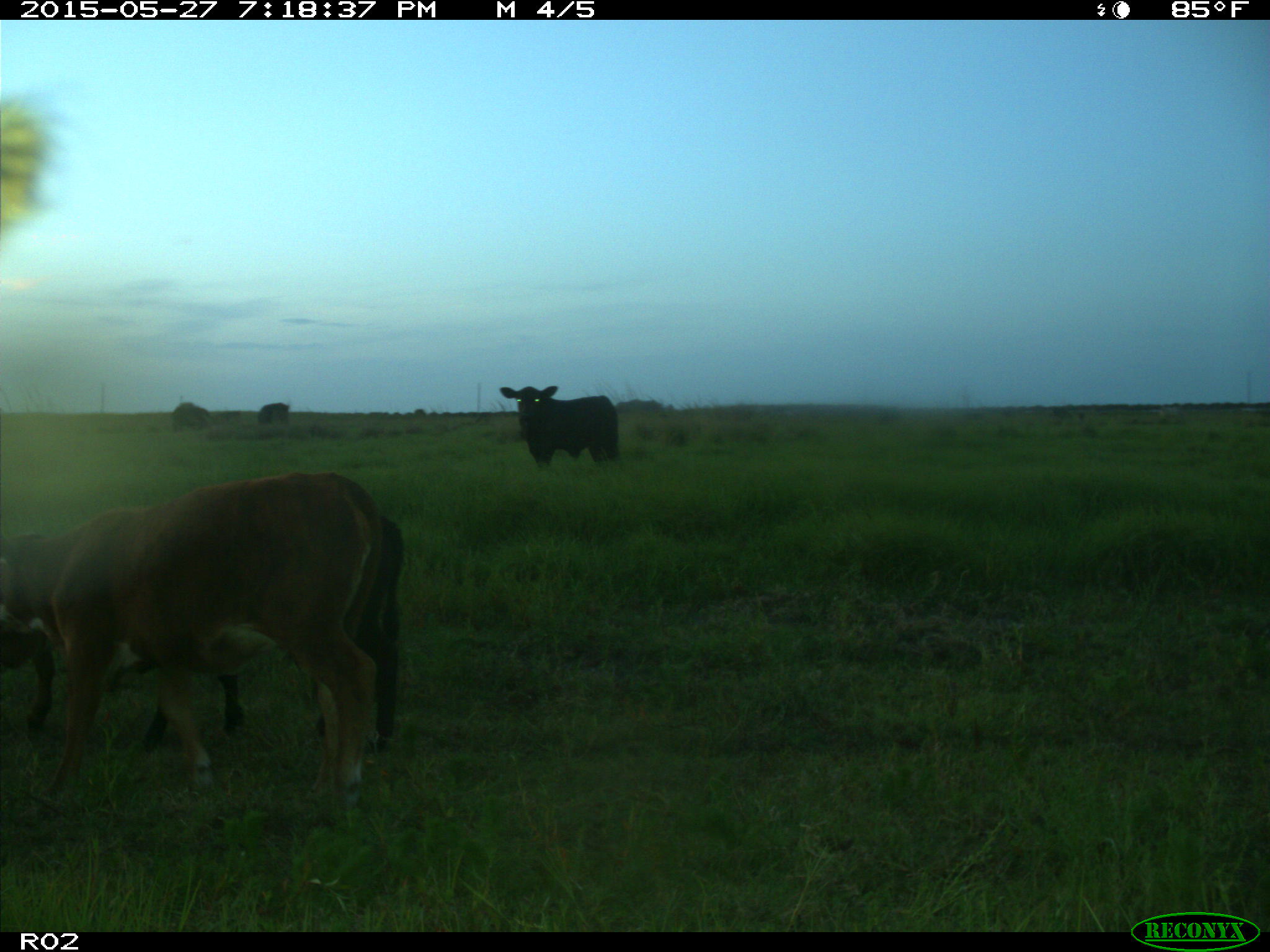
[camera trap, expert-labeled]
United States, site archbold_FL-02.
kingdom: Animalia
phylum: Chordata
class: Mammalia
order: Artiodactyla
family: Bovidae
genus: Bos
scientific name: Bos taurus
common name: domestic cow